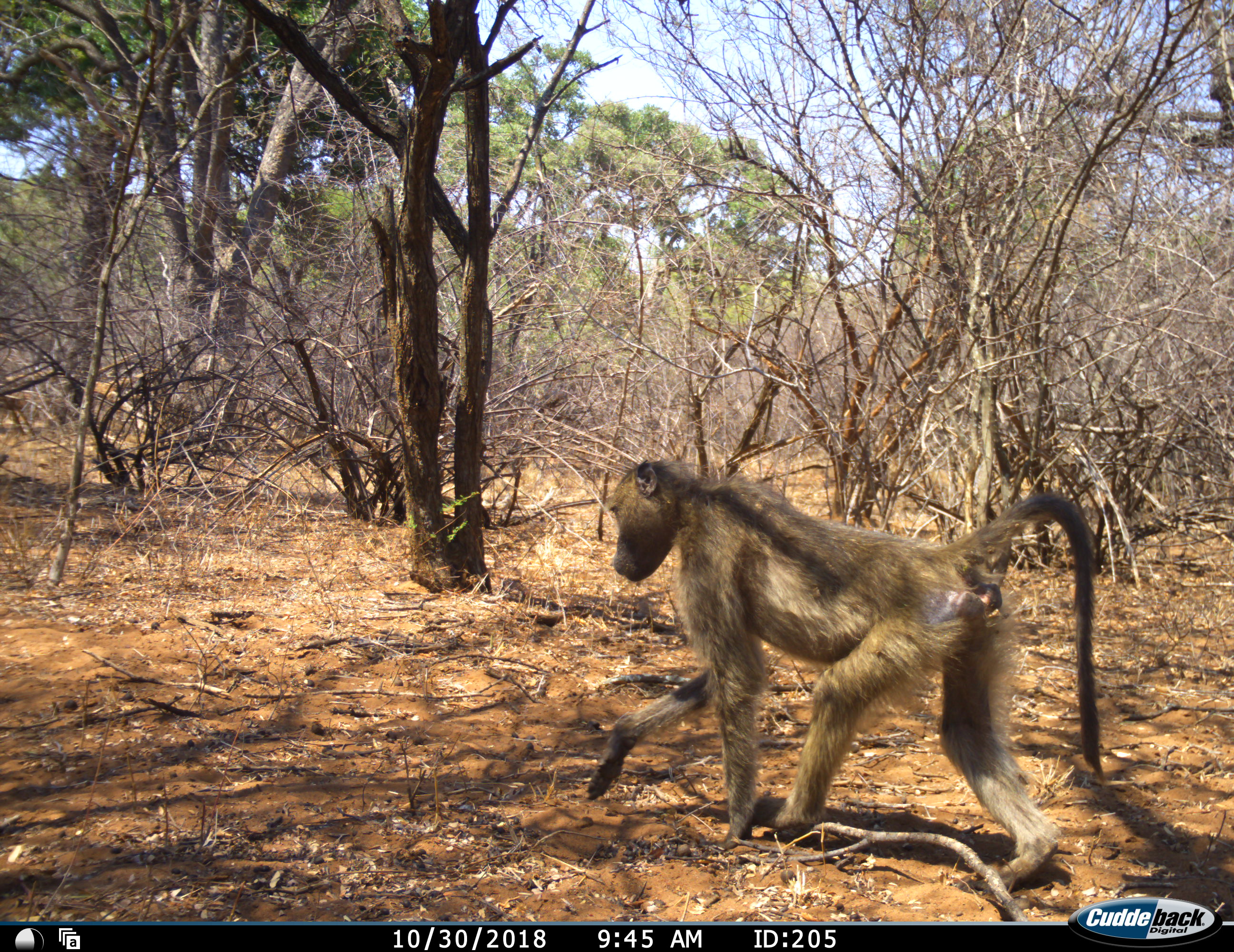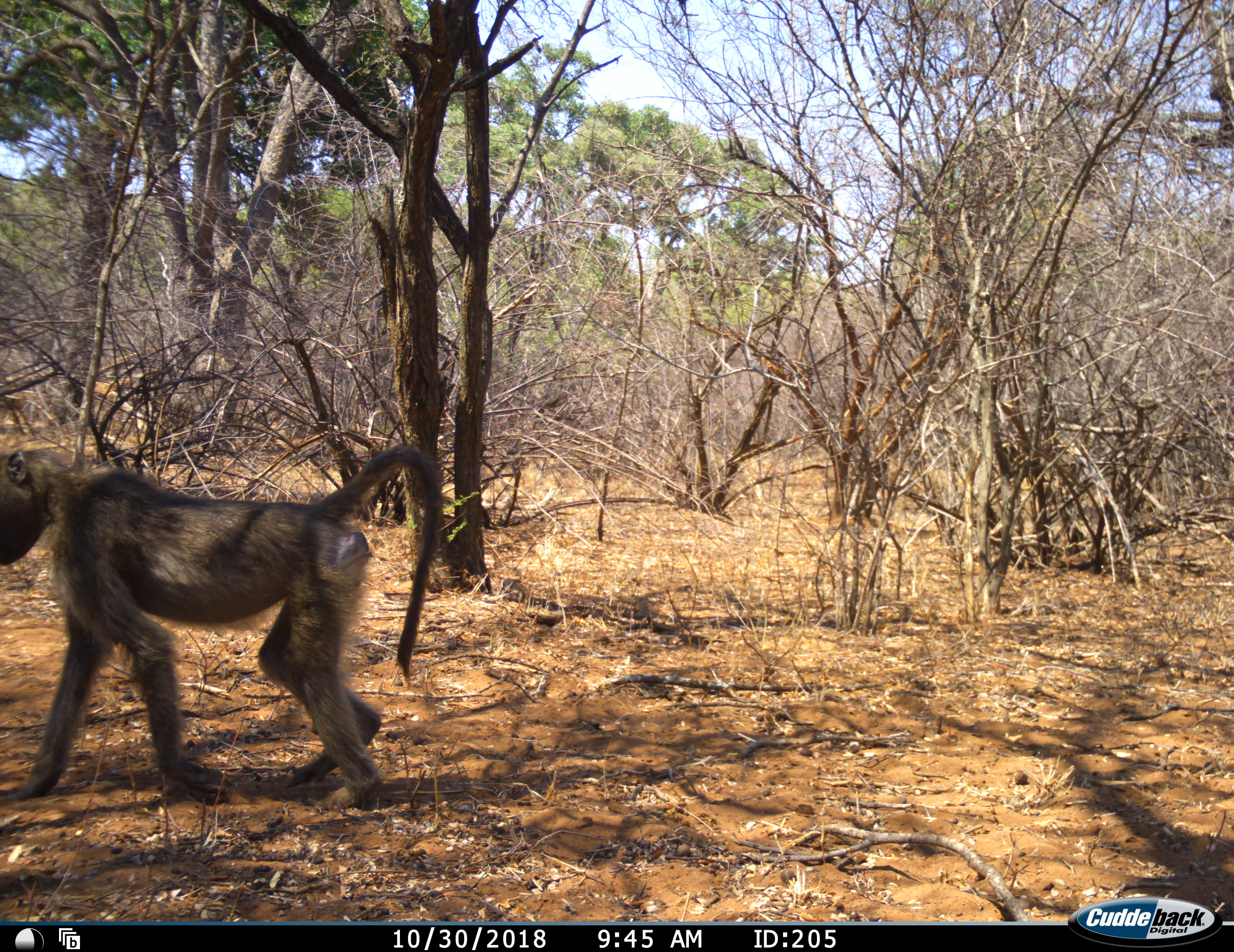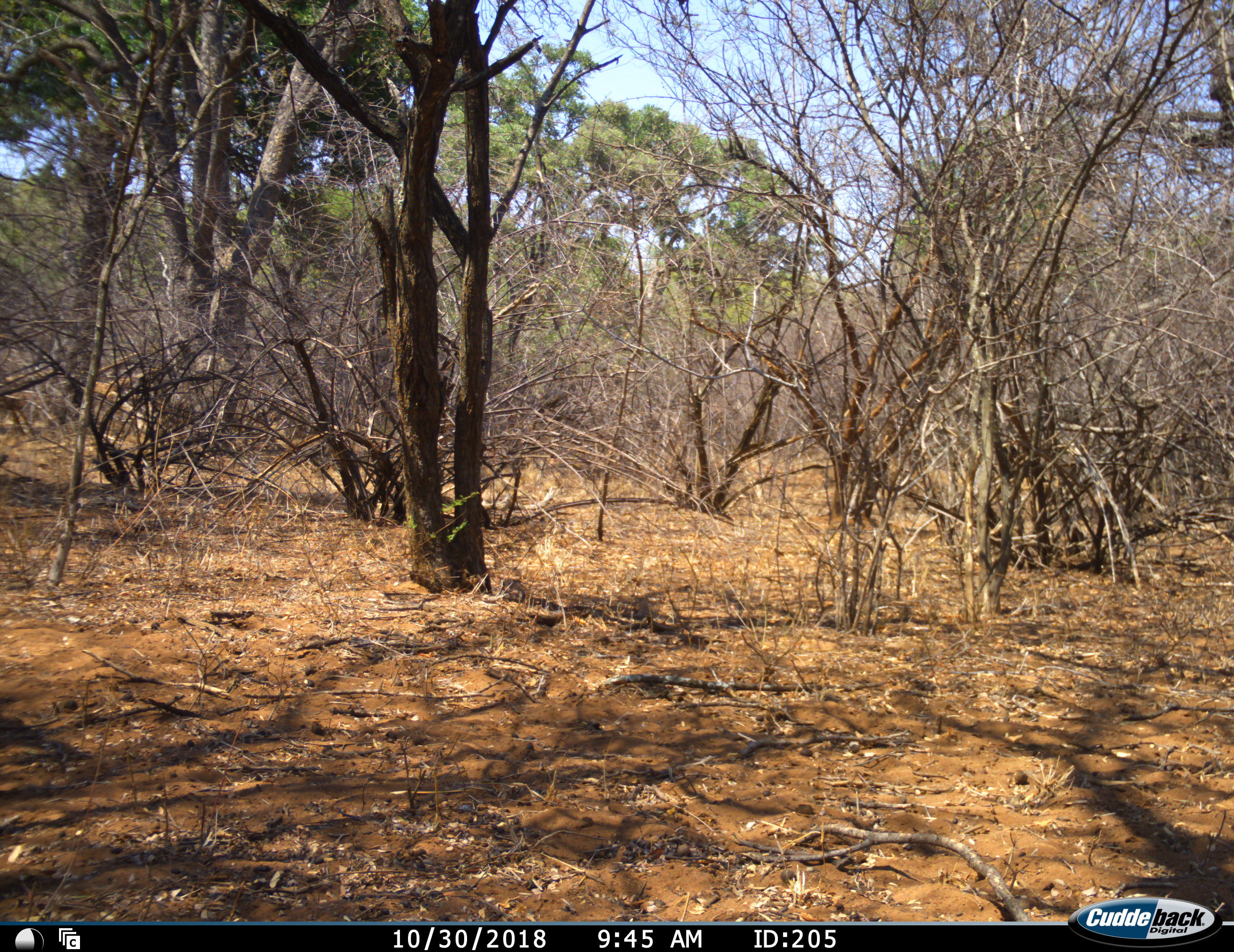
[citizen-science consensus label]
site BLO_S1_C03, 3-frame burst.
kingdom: Animalia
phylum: Chordata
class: Mammalia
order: Primates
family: Cercopithecidae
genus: Papio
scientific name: Papio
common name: baboon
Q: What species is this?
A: Baboon (Papio).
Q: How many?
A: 1.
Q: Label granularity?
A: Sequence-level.